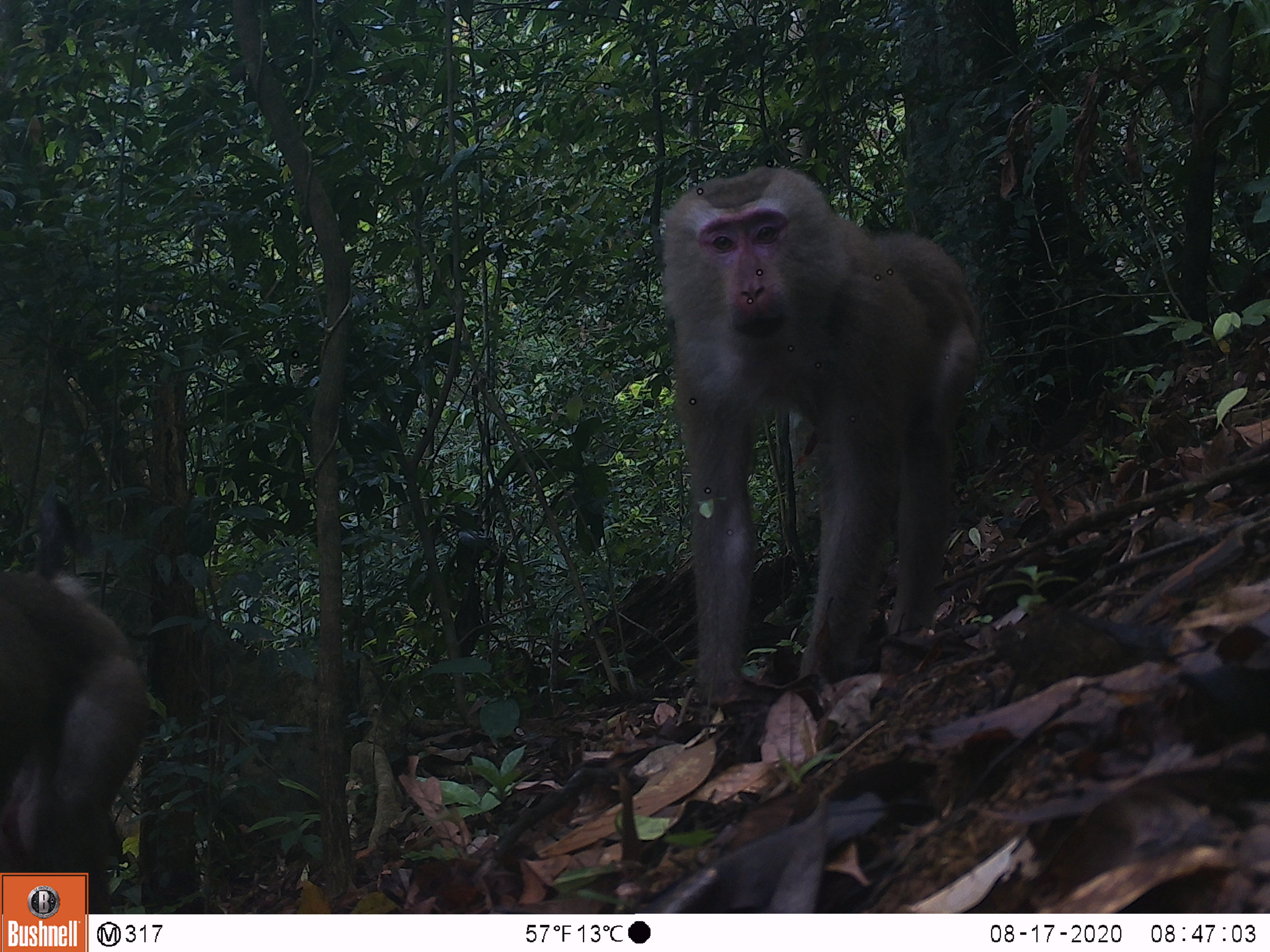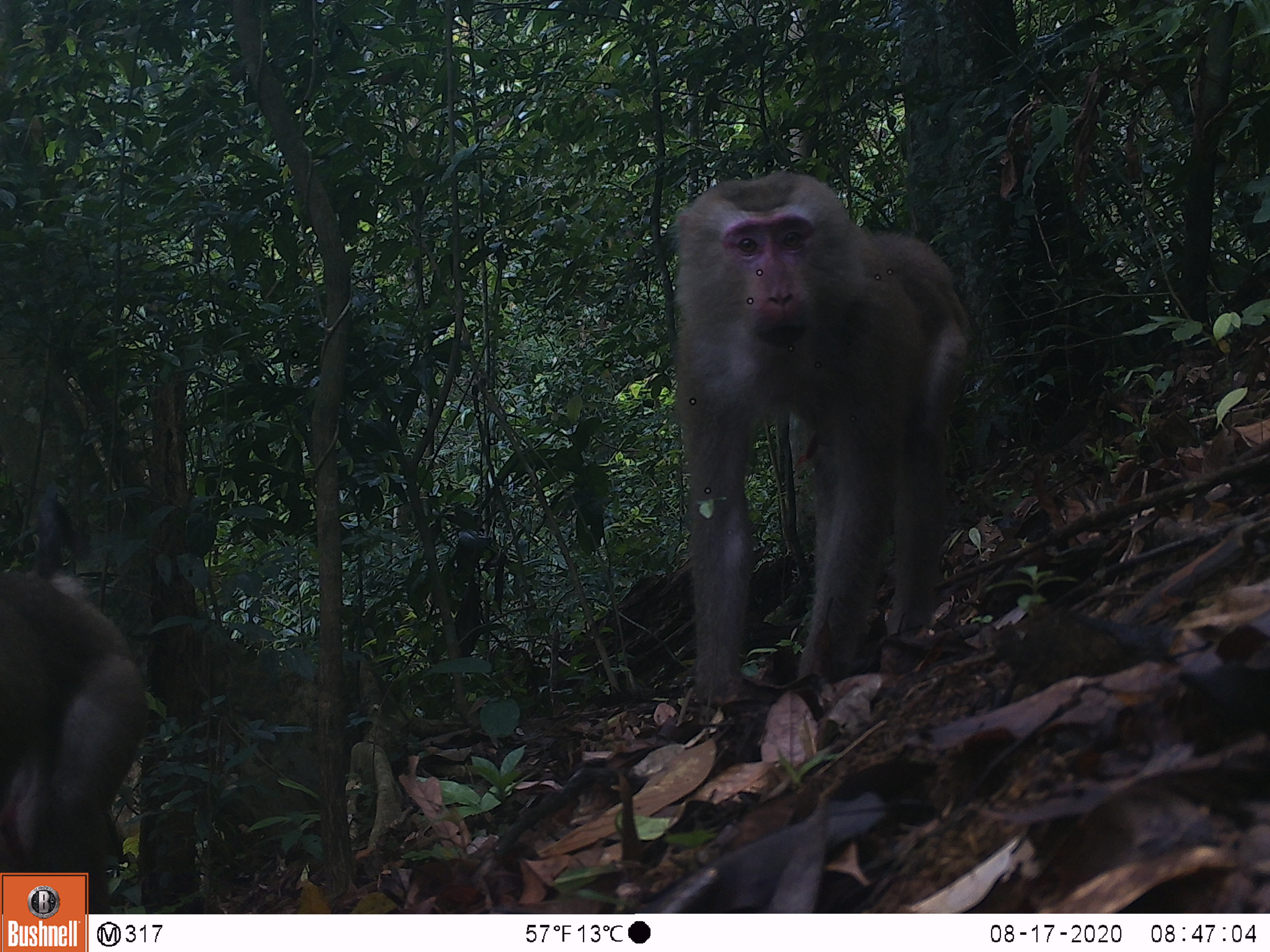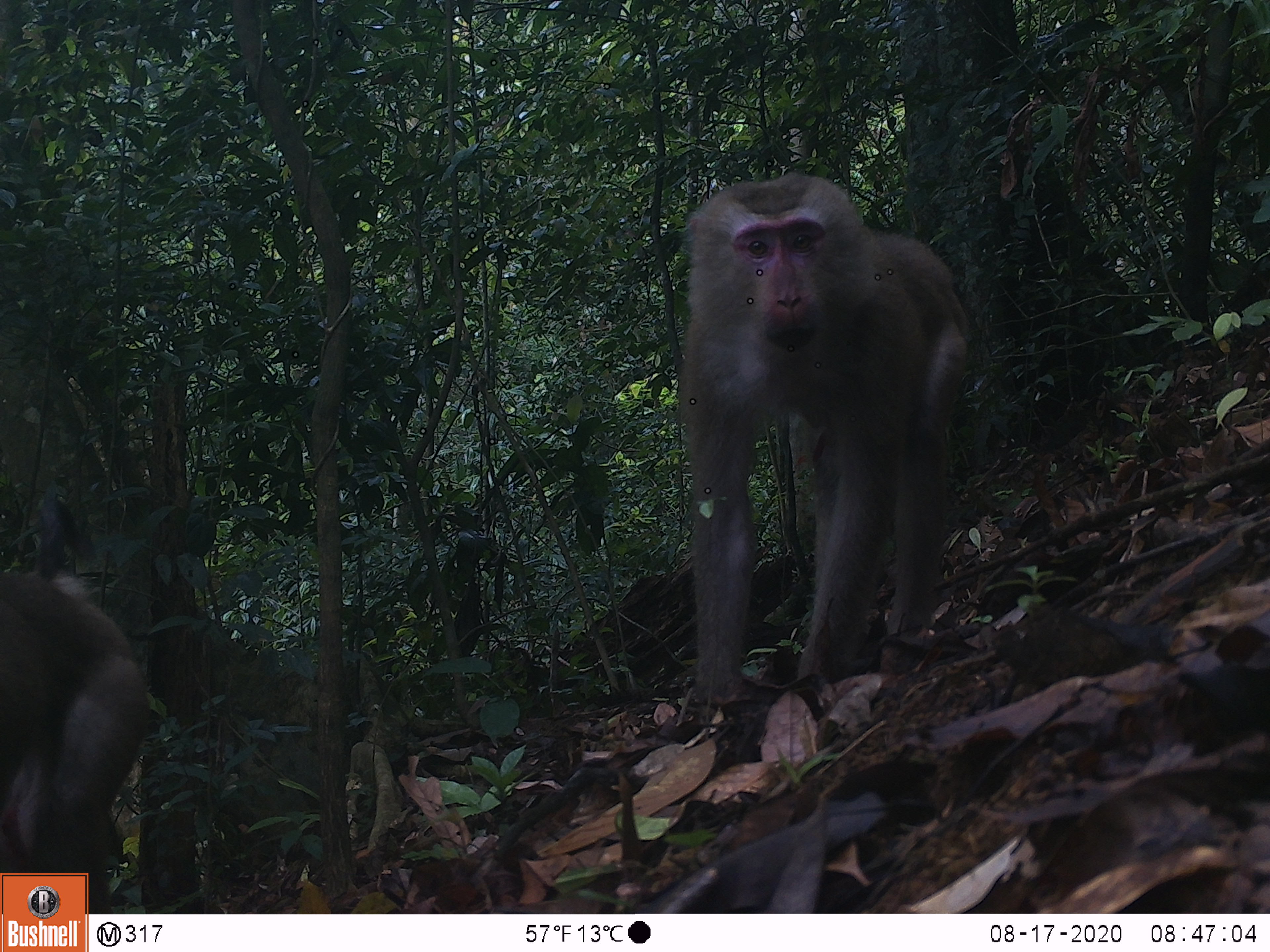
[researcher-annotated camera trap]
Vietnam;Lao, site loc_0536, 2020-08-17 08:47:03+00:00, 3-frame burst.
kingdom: Animalia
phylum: Chordata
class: Mammalia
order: Primates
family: Cercopithecidae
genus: Macaca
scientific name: Macaca nemestrina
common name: pig-tailed macaque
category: pig tailed macaque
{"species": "pig tailed macaque (pig-tailed macaque) (Macaca nemestrina)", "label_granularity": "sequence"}